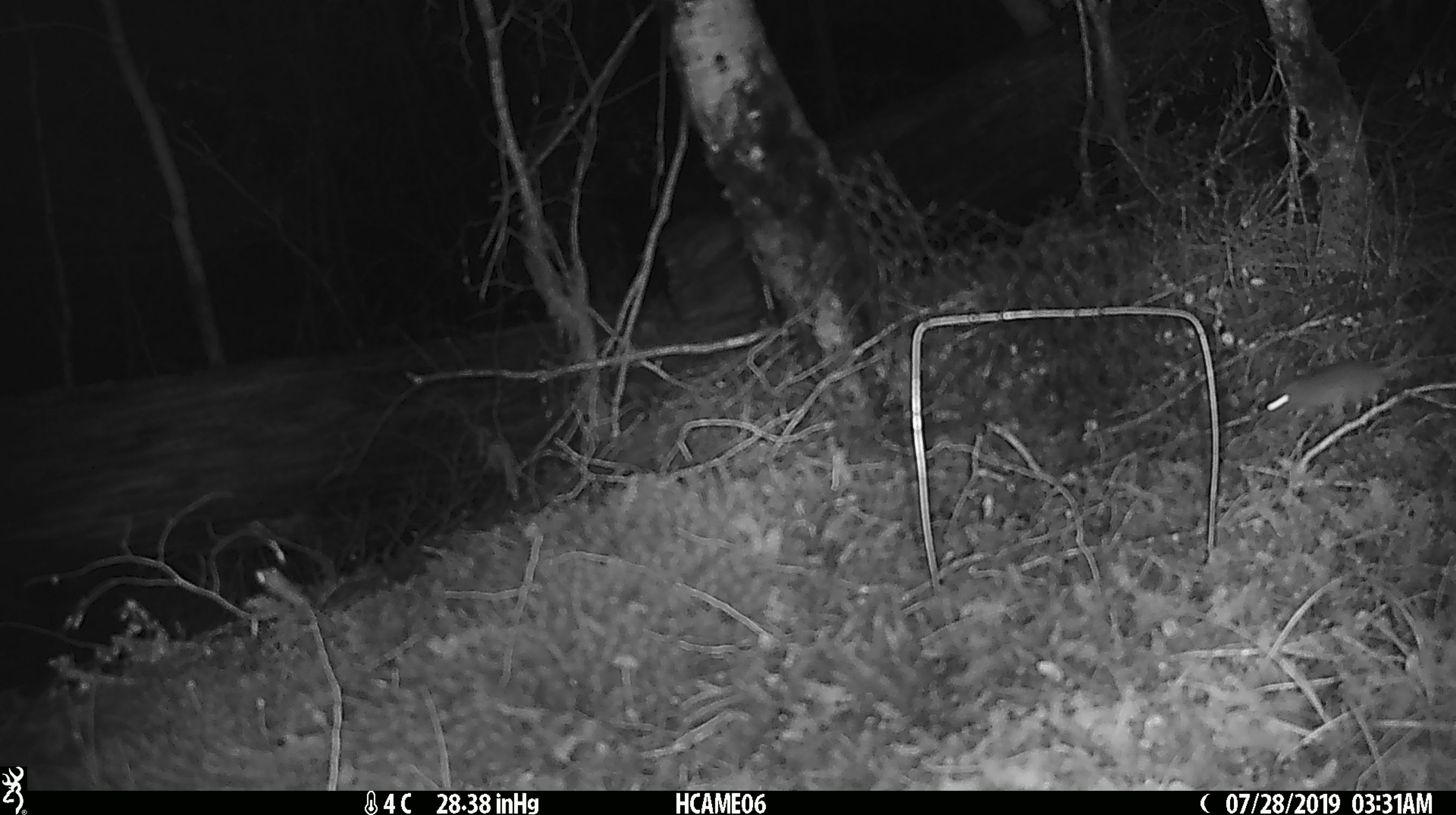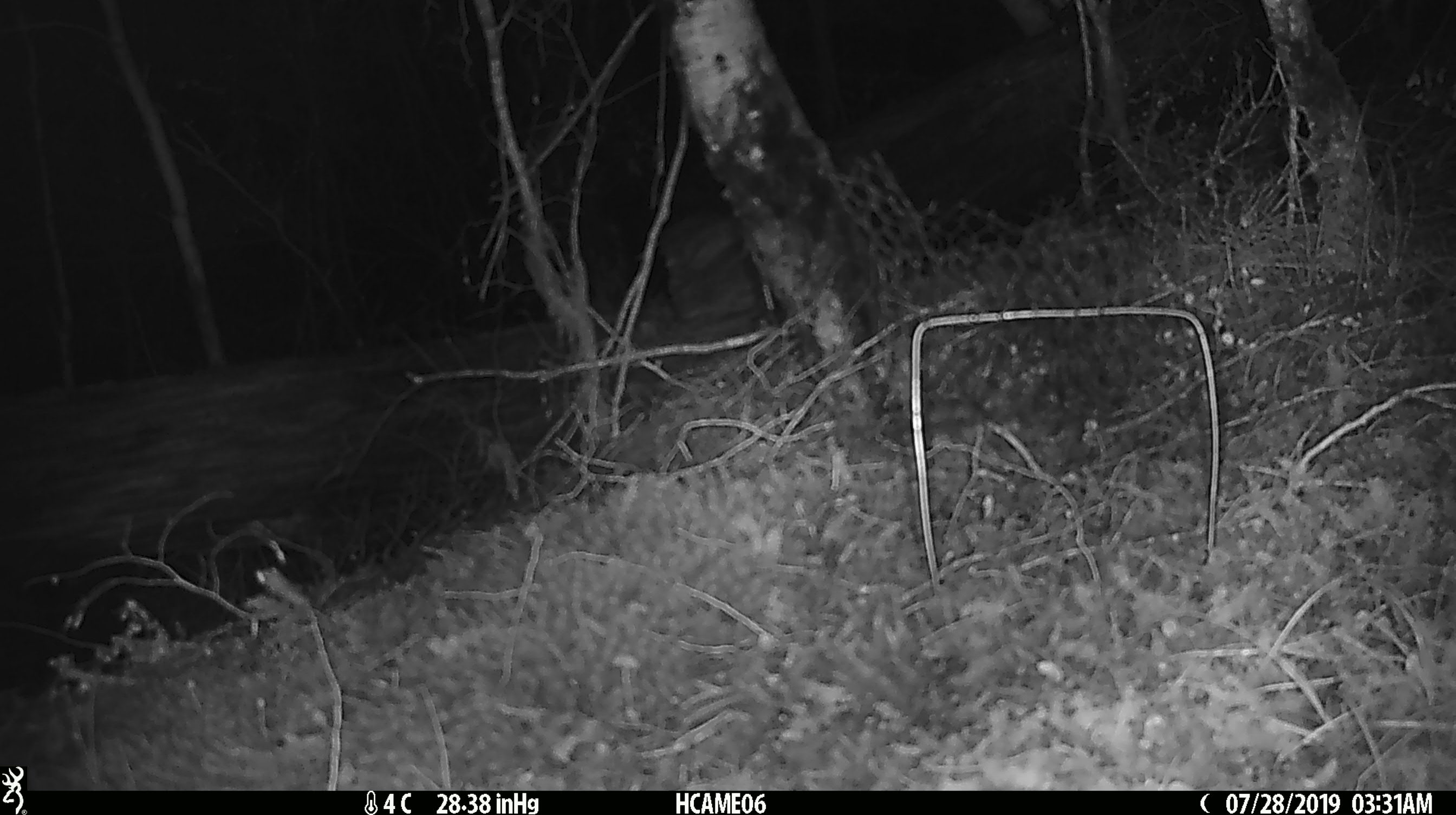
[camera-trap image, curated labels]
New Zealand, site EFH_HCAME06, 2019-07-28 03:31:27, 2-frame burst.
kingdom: Animalia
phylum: Chordata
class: Mammalia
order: Rodentia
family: Muridae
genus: Mus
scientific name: Mus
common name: mouse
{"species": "mouse (Mus)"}